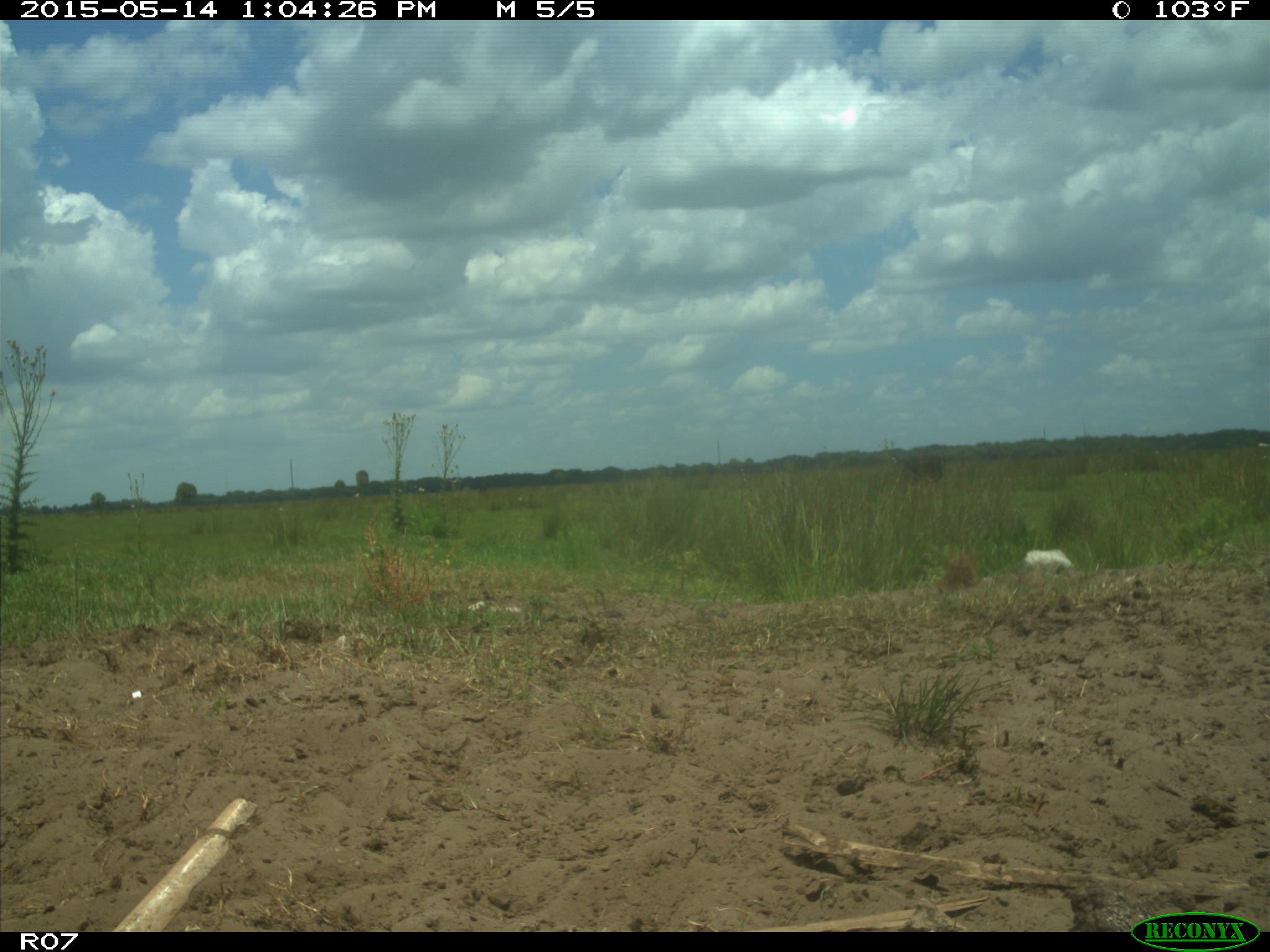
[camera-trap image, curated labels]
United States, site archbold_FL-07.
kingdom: Animalia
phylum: Chordata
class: Mammalia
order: Artiodactyla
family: Bovidae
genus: Bos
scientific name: Bos taurus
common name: domestic cow